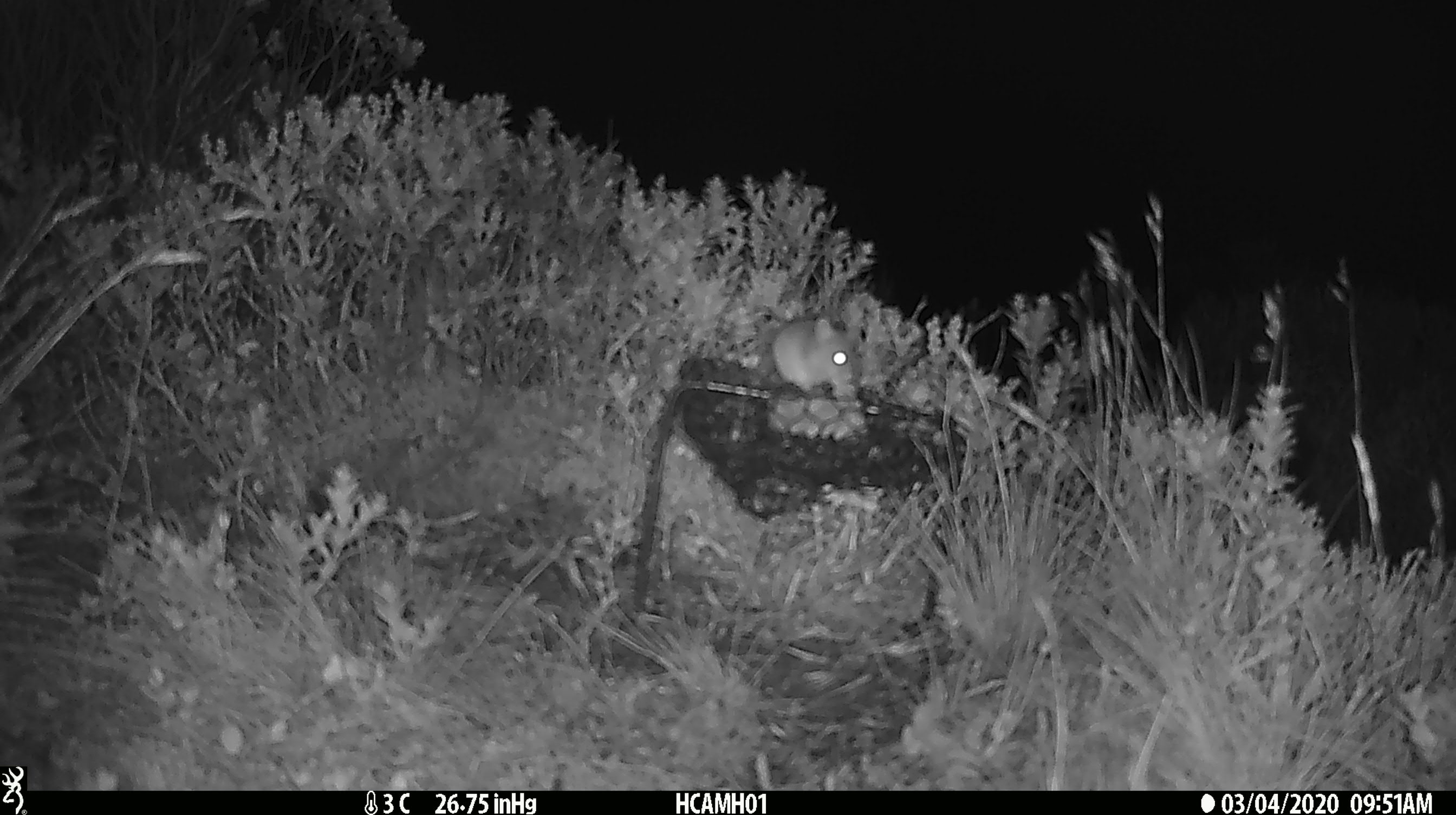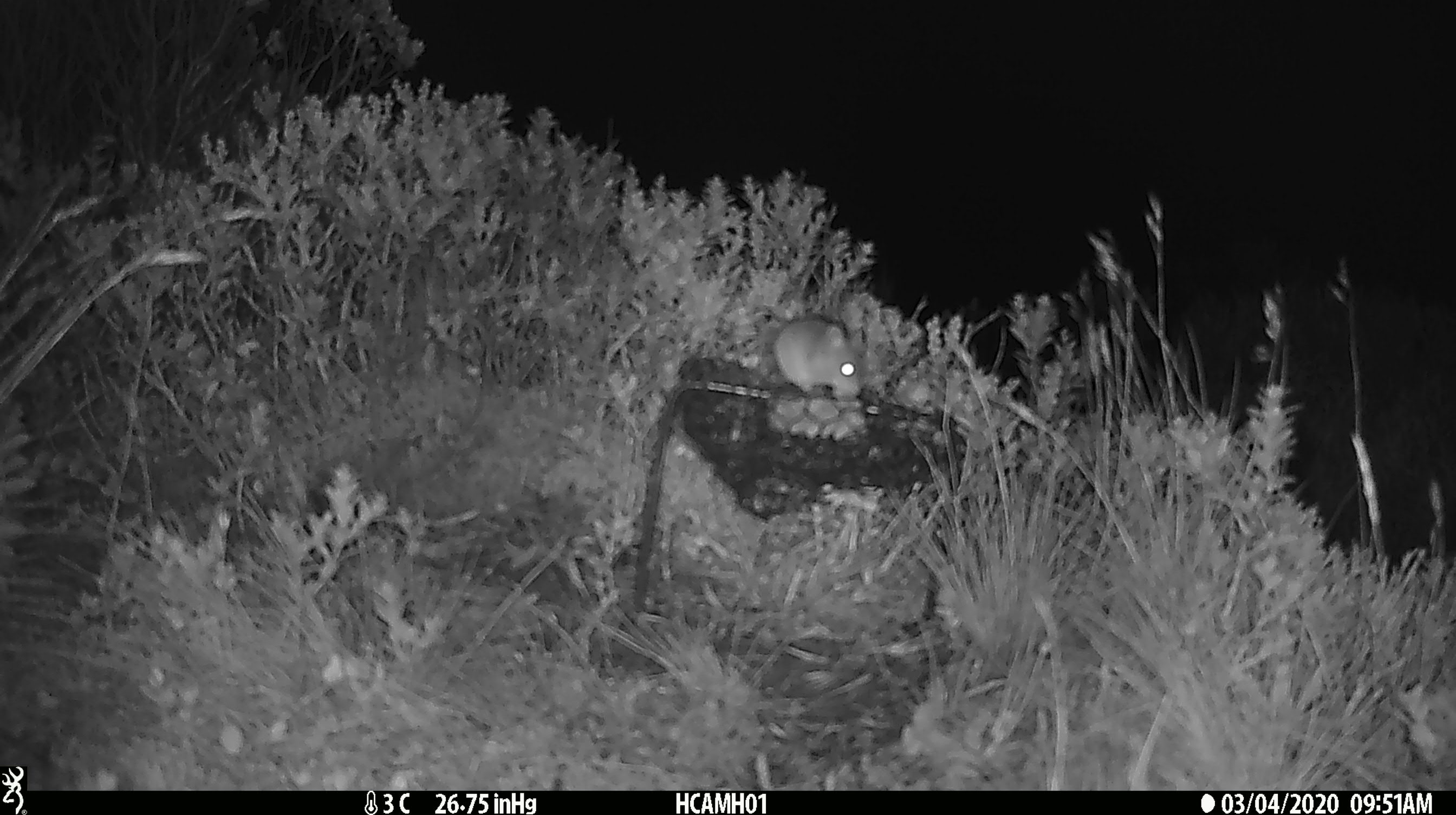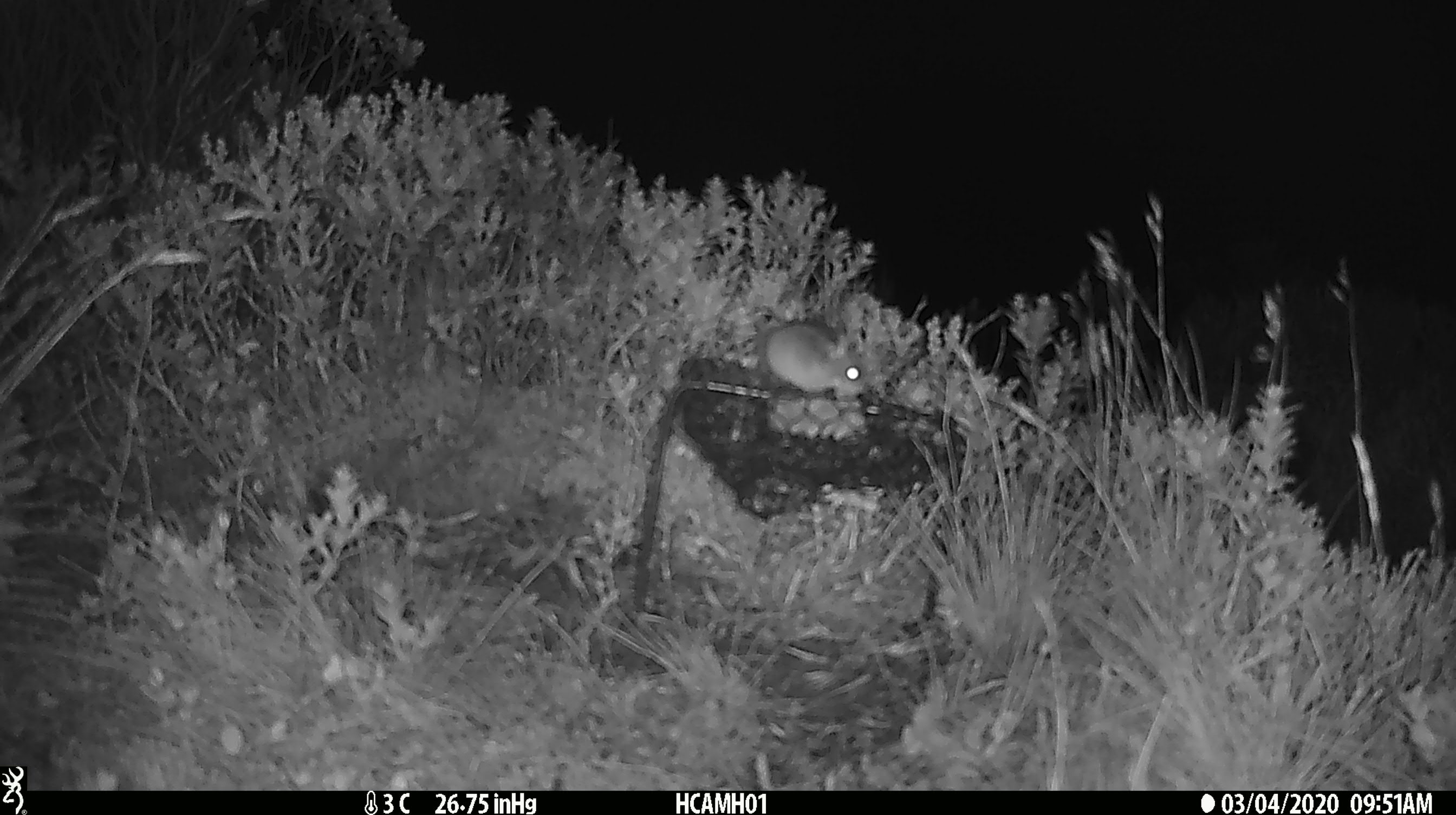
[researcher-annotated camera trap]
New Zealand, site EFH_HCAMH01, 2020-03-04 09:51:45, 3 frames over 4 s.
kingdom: Animalia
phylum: Chordata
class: Mammalia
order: Rodentia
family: Muridae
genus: Mus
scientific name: Mus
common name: mouse